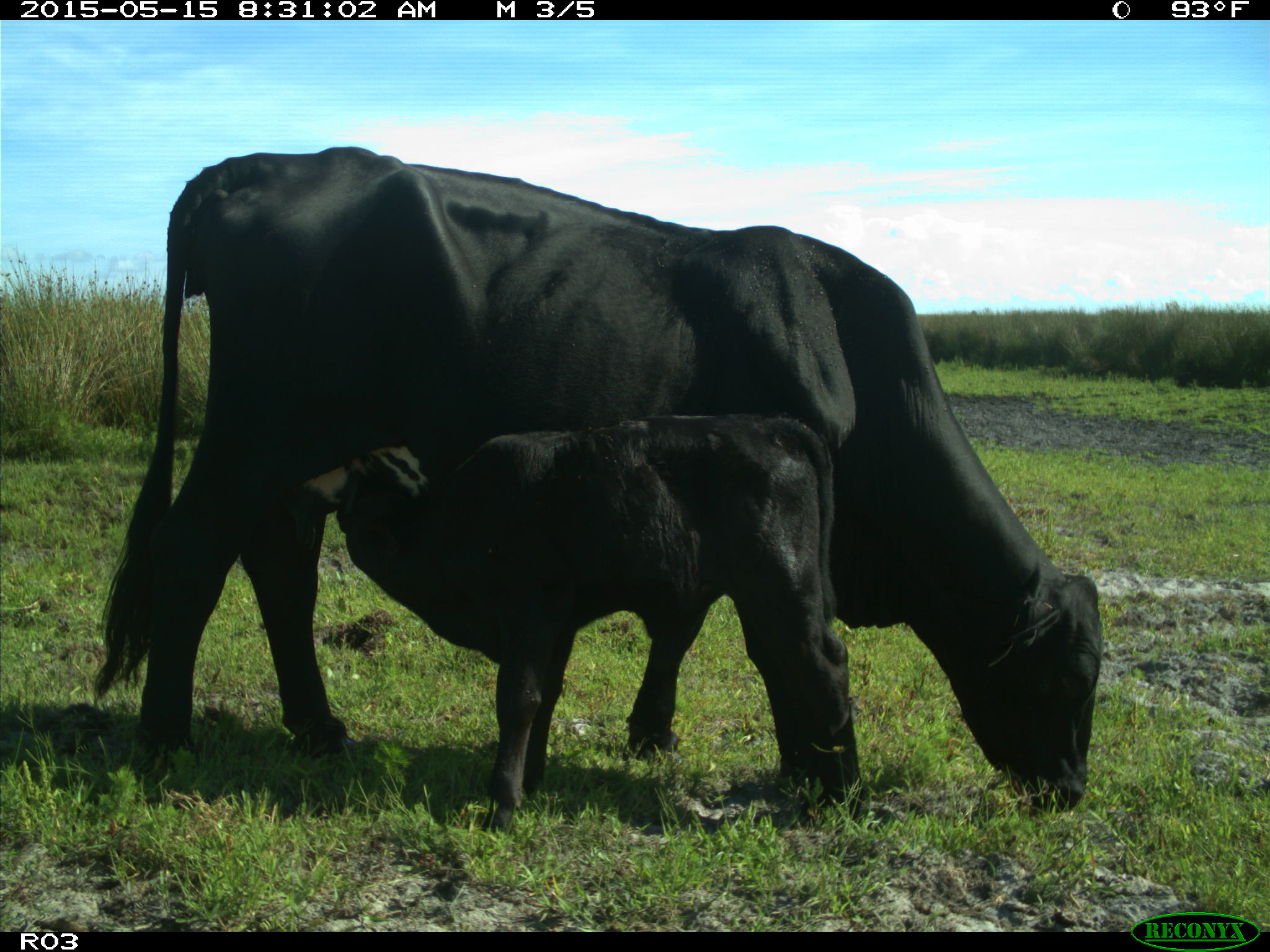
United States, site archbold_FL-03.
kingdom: Animalia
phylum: Chordata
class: Mammalia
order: Artiodactyla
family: Bovidae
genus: Bos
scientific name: Bos taurus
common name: domestic cow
Bos taurus (domestic cow).